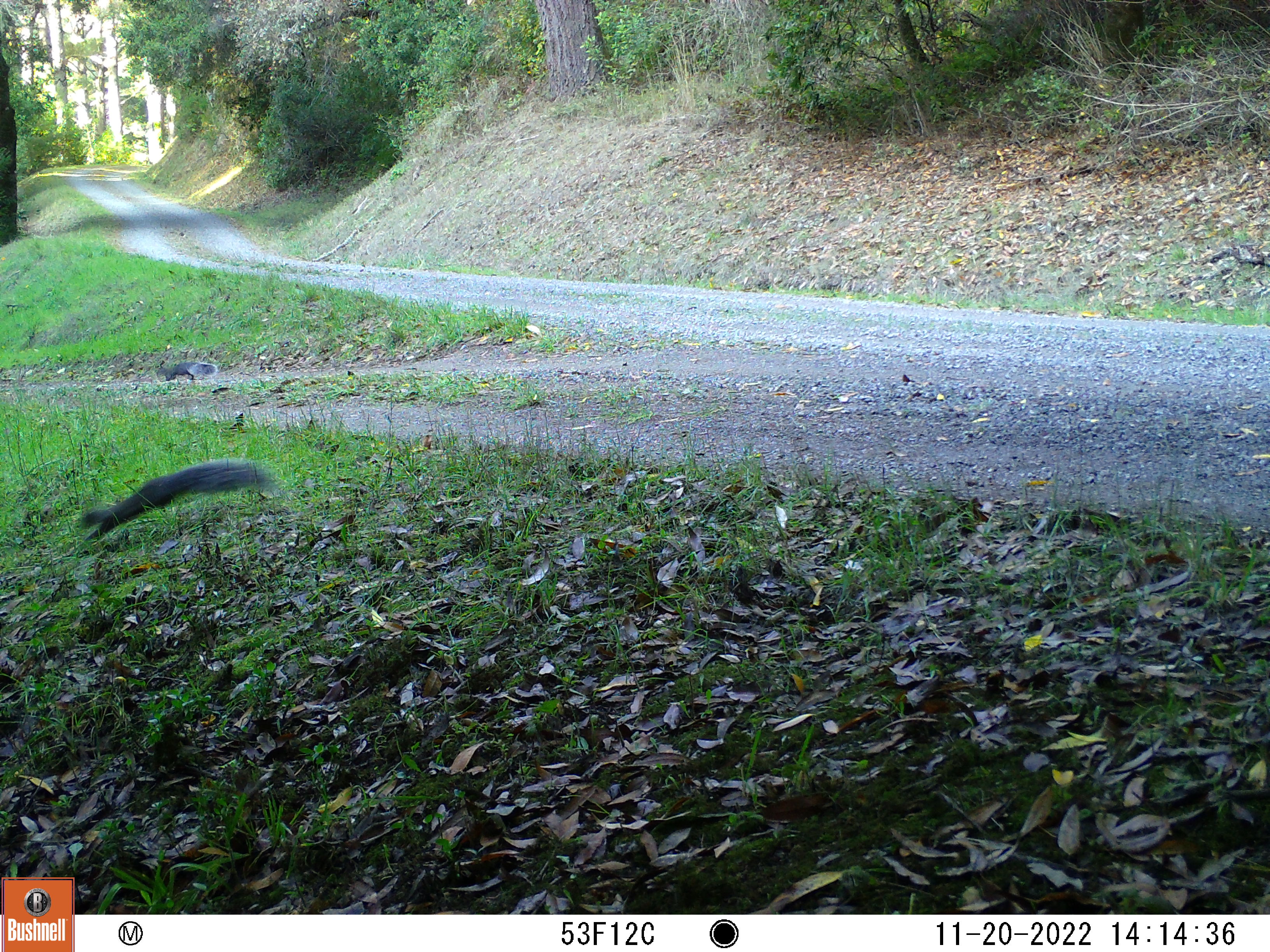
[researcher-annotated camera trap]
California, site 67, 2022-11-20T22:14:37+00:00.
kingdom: Animalia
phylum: Chordata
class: Mammalia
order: Rodentia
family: Sciuridae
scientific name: Sciuridae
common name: squirrel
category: unknown squirrel